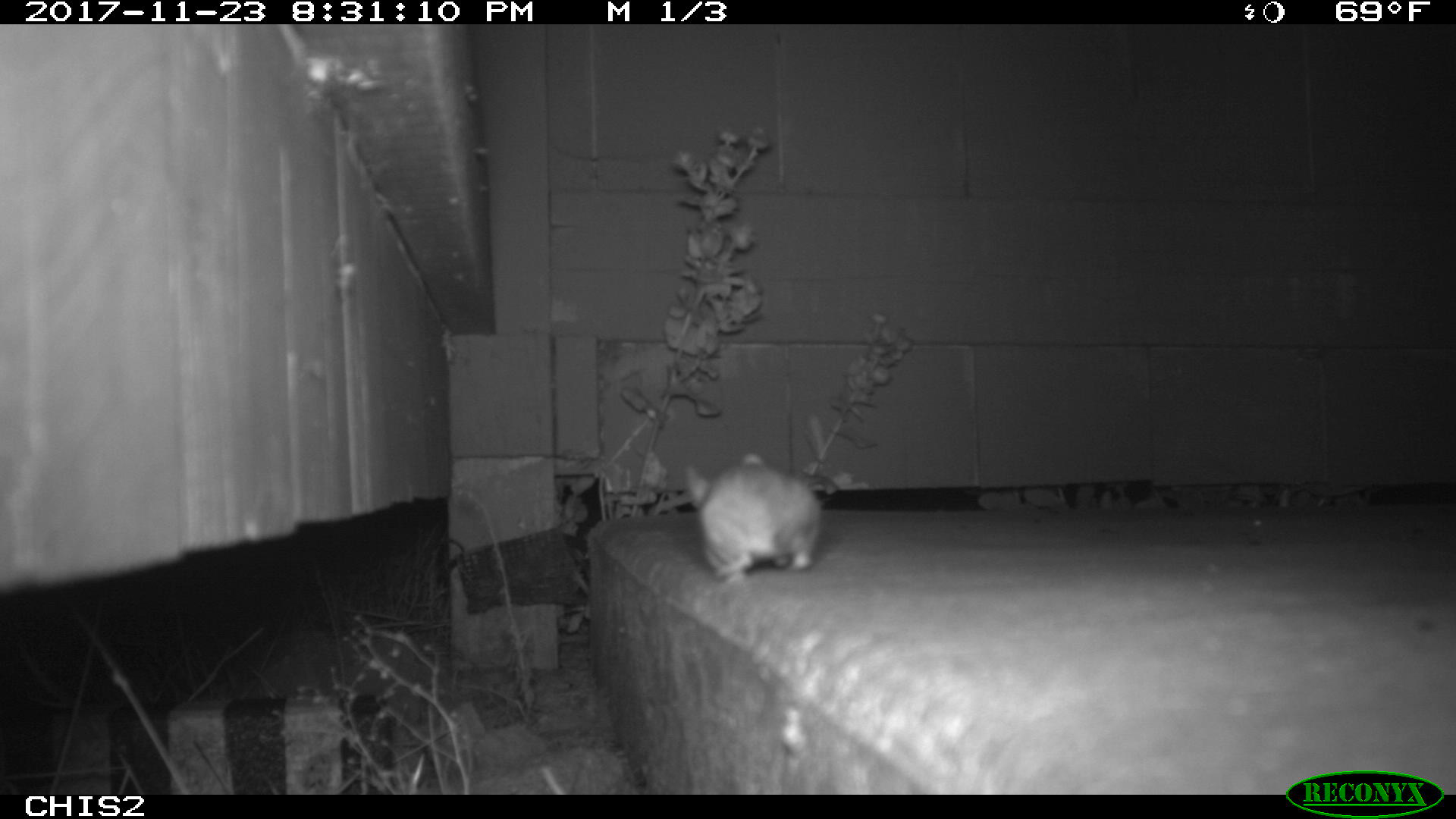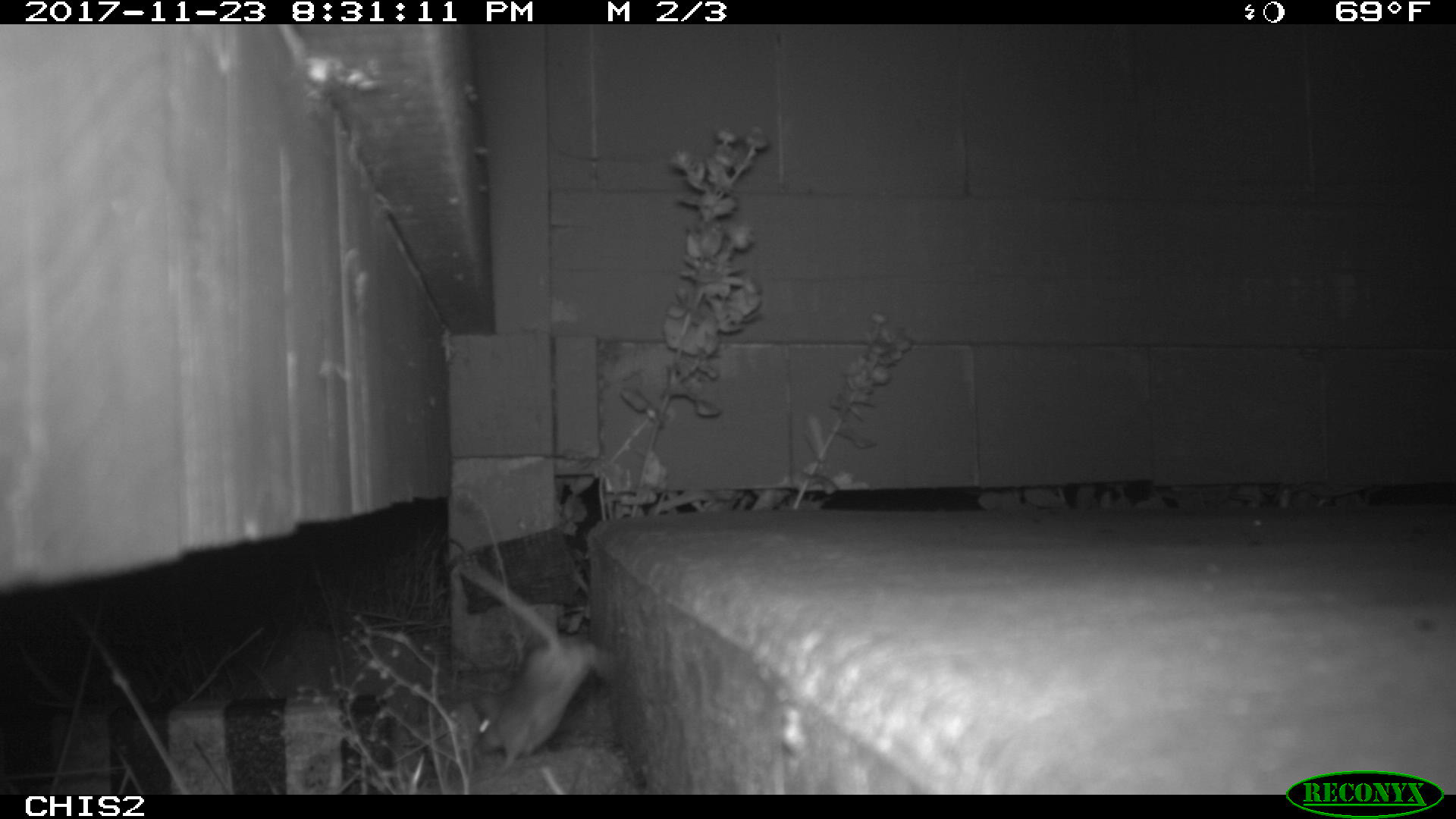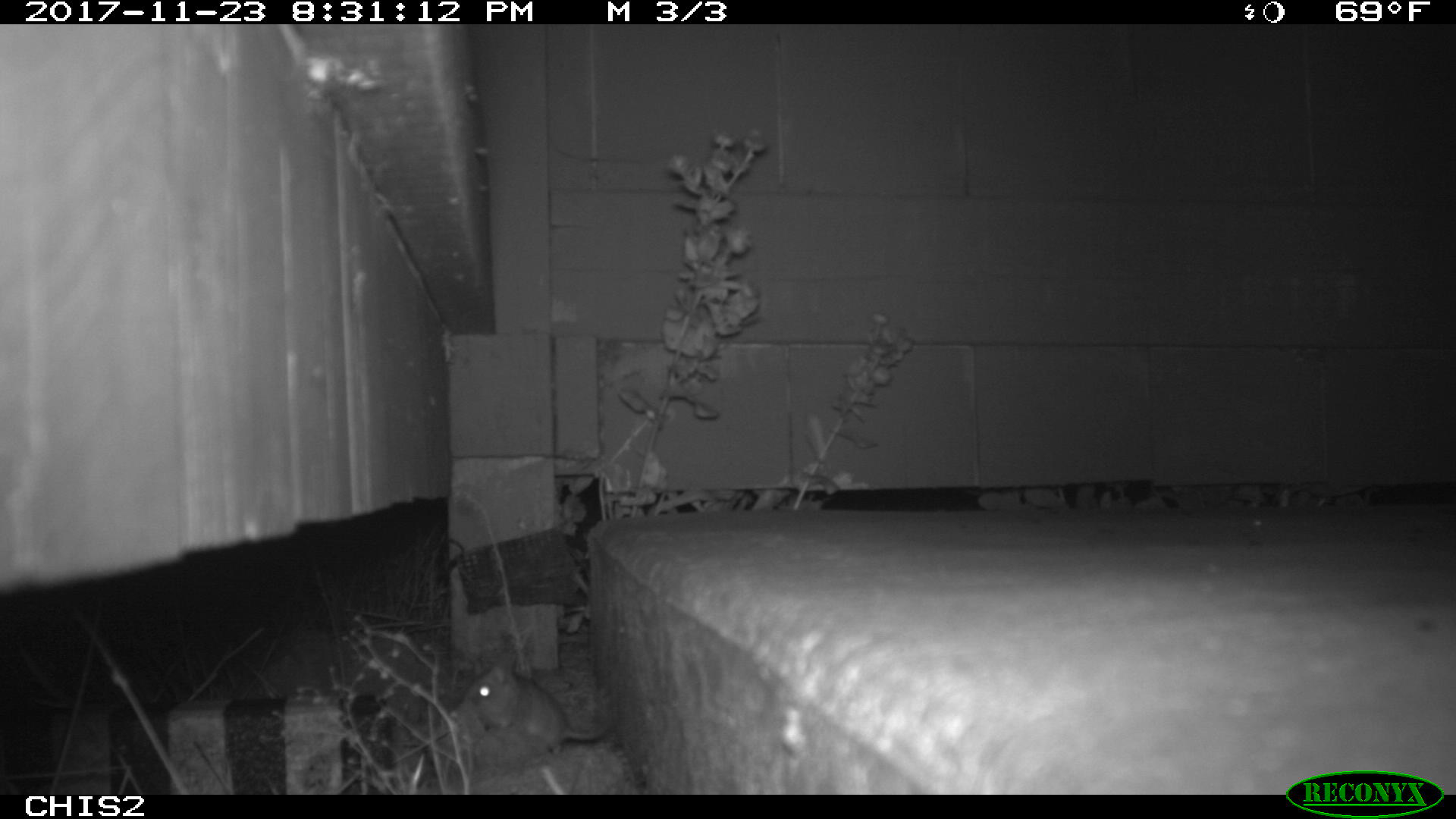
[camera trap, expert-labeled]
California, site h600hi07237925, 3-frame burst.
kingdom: Animalia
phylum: Chordata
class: Mammalia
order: Rodentia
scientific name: Rodentia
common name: rodent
Rodent (Rodentia).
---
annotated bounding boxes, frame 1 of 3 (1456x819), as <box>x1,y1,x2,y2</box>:
rodent: <box>685,447,820,582</box>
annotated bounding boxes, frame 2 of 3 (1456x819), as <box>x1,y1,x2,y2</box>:
rodent: <box>462,567,614,774</box>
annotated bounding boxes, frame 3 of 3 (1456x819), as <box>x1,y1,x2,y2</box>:
rodent: <box>460,649,612,754</box>